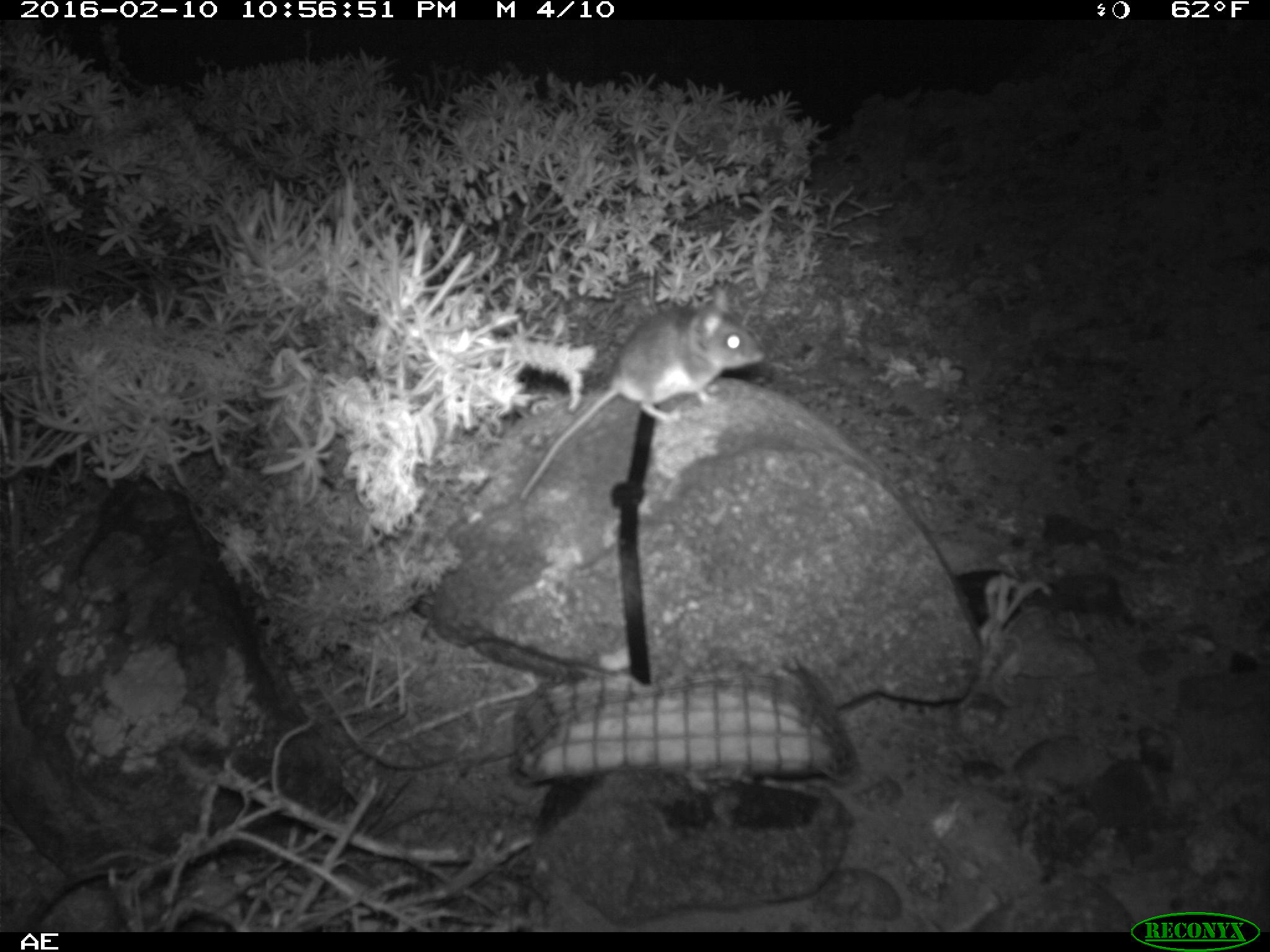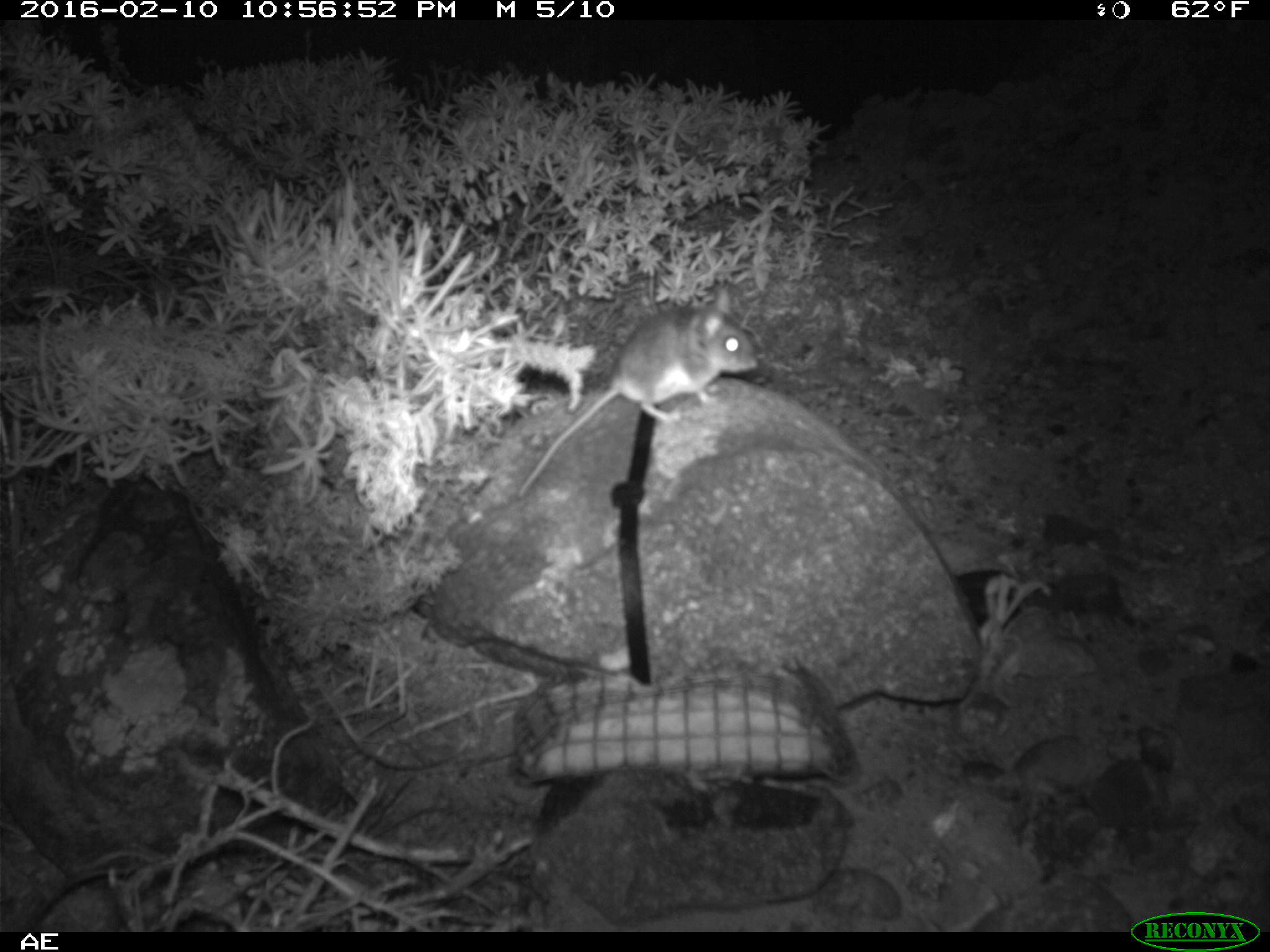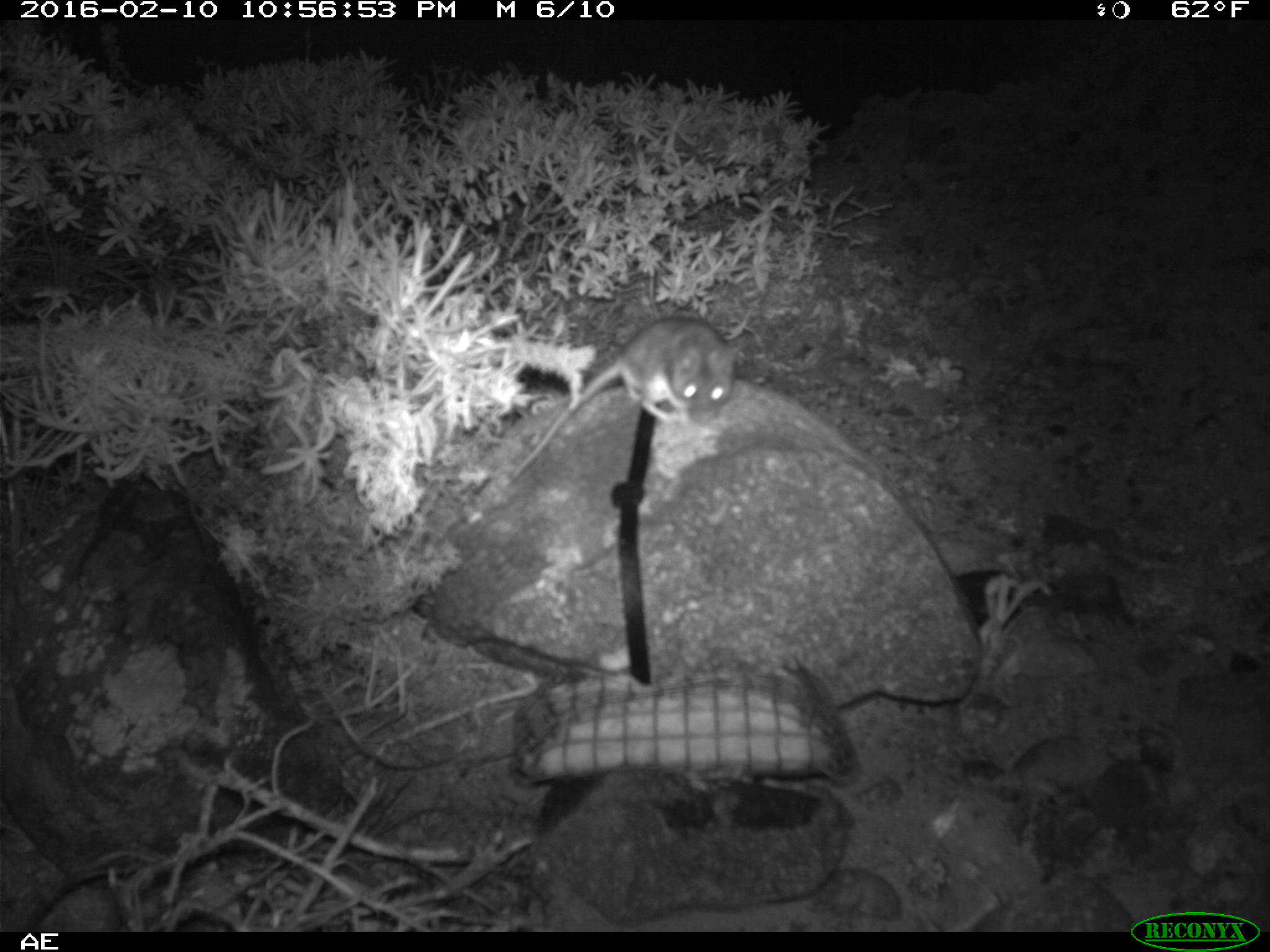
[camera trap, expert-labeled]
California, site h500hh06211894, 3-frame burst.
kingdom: Animalia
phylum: Chordata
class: Mammalia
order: Rodentia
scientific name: Rodentia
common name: rodent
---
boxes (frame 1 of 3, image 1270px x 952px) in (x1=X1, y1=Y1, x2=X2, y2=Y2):
rodent: (x1=518, y1=284, x2=766, y2=500)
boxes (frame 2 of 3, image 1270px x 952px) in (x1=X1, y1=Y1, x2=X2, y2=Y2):
rodent: (x1=515, y1=305, x2=757, y2=496)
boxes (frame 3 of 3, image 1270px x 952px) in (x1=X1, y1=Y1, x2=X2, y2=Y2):
rodent: (x1=510, y1=316, x2=739, y2=478)